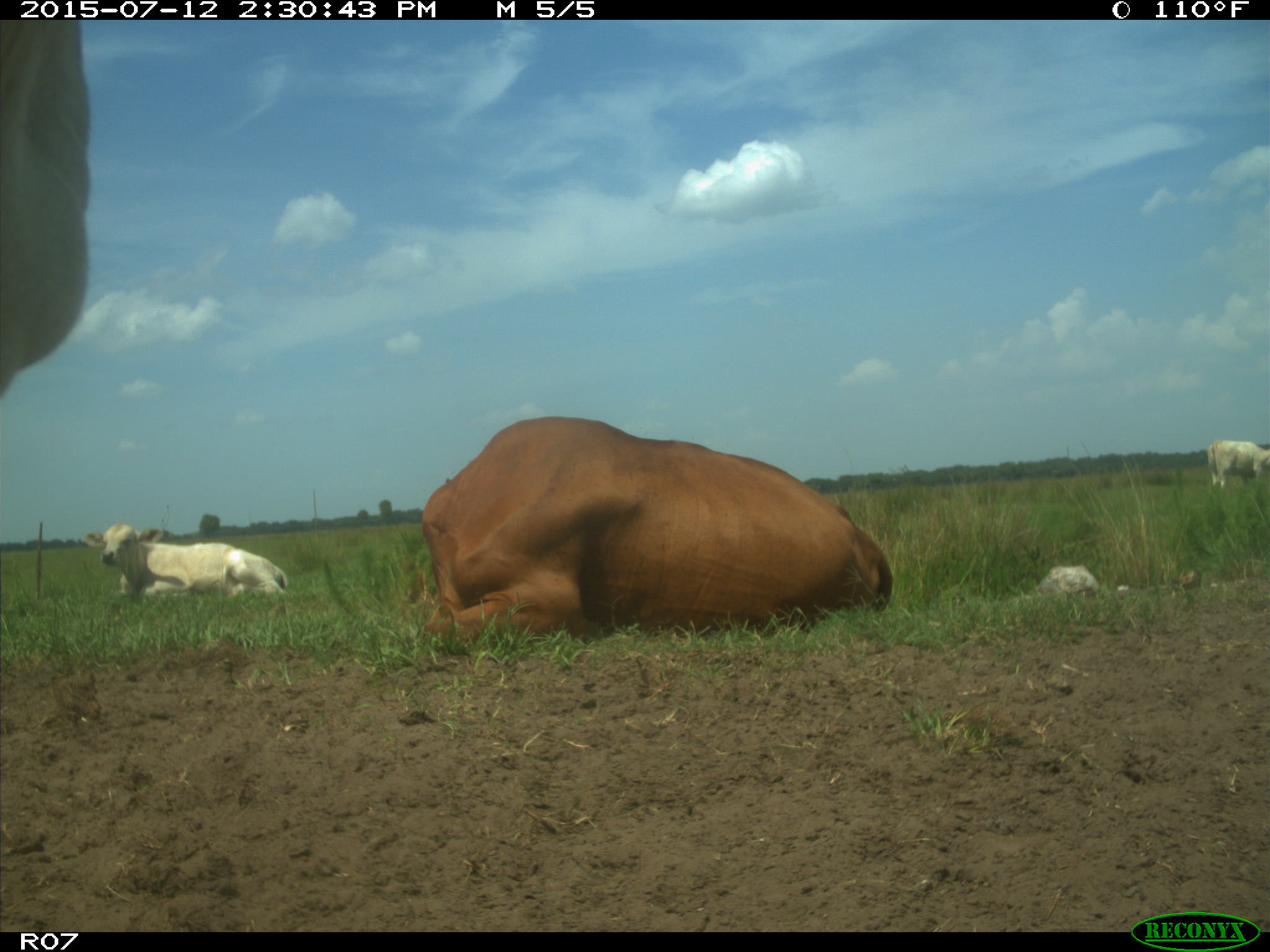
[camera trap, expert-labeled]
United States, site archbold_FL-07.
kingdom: Animalia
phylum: Chordata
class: Mammalia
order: Artiodactyla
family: Bovidae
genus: Bos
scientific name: Bos taurus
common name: domestic cow